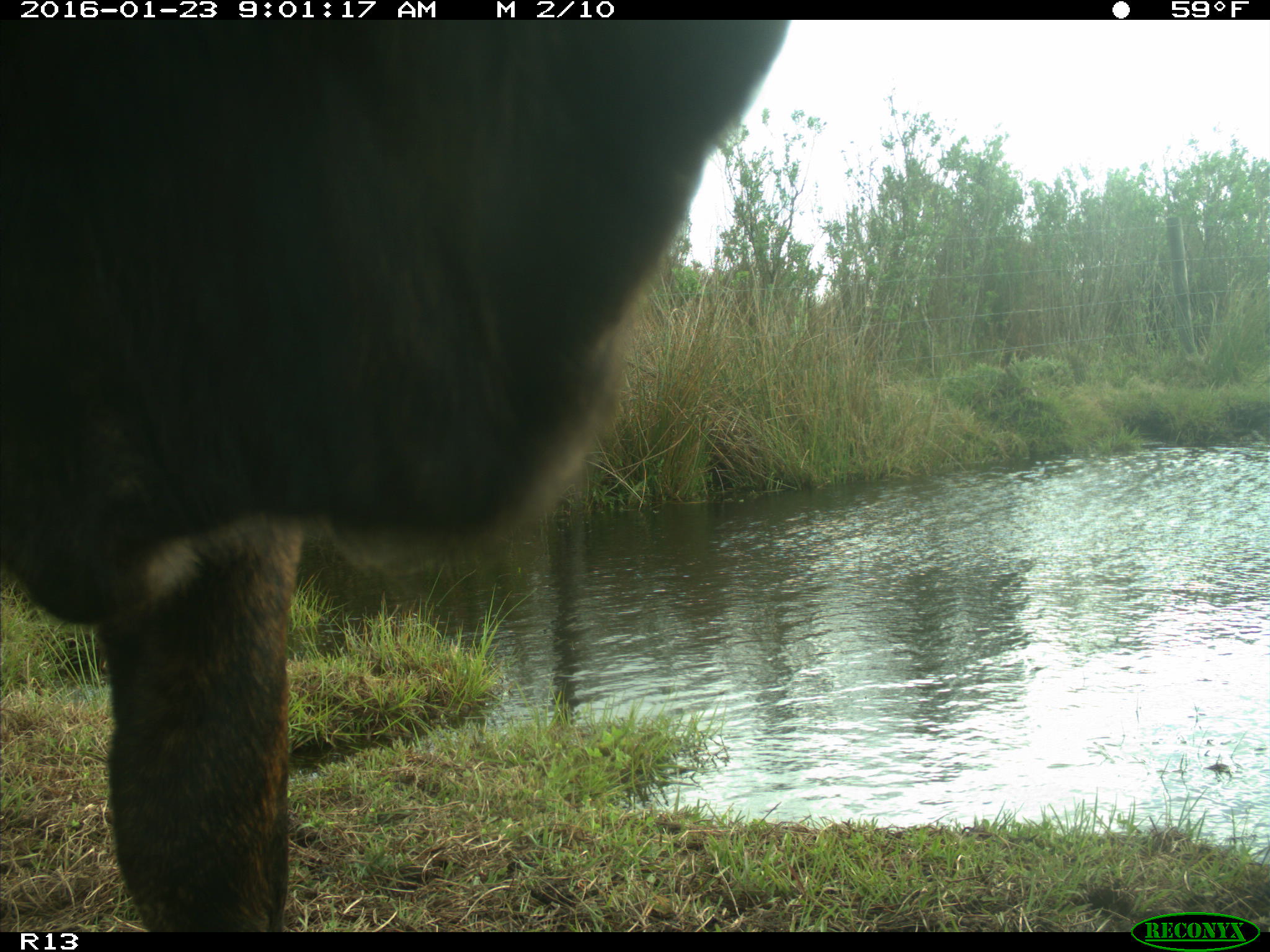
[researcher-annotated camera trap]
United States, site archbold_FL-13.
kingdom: Animalia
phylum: Chordata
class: Mammalia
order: Artiodactyla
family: Bovidae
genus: Bos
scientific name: Bos taurus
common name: domestic cow